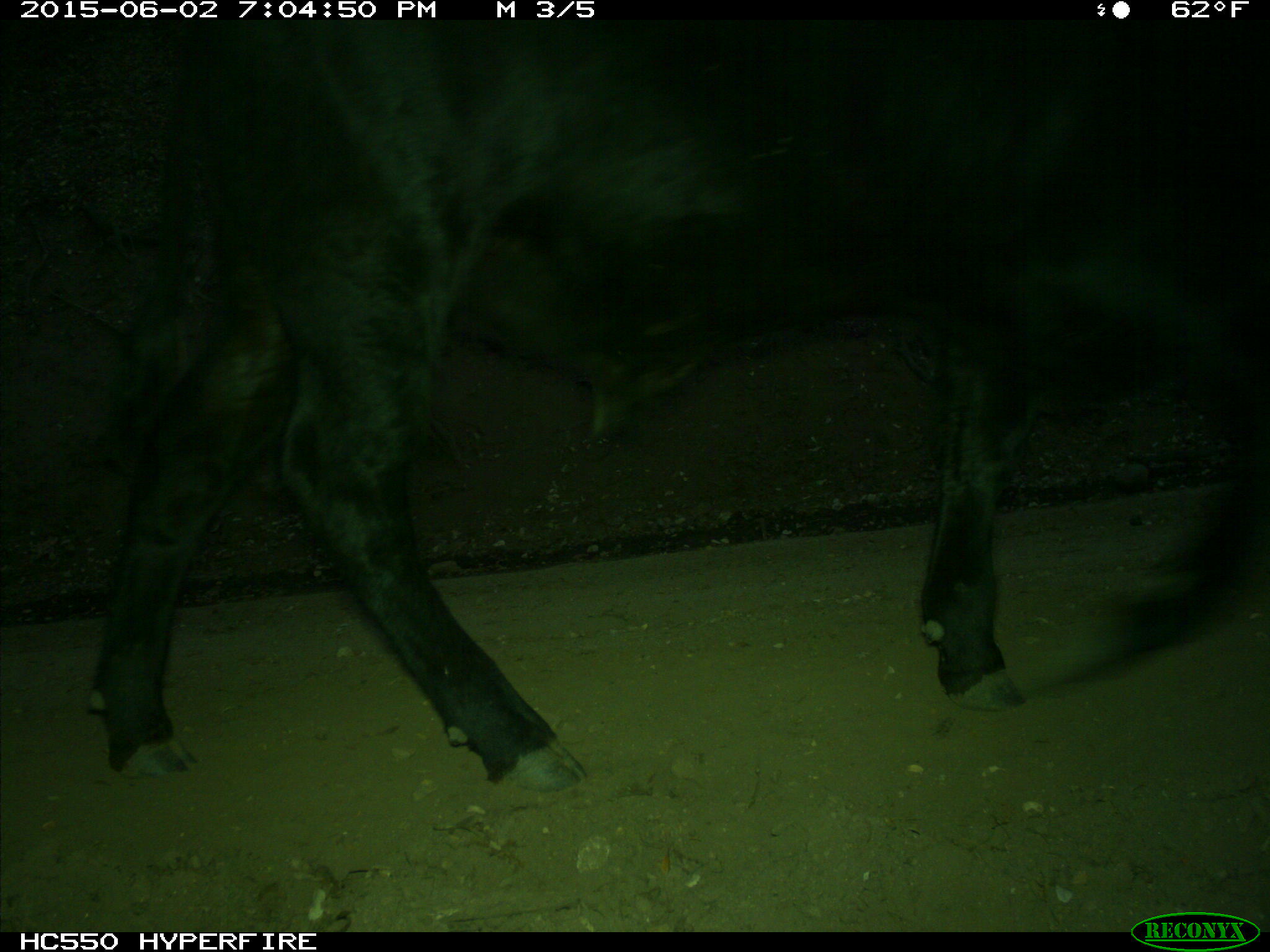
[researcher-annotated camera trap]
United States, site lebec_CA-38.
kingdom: Animalia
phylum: Chordata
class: Mammalia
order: Artiodactyla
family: Bovidae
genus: Bos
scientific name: Bos taurus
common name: domestic cow